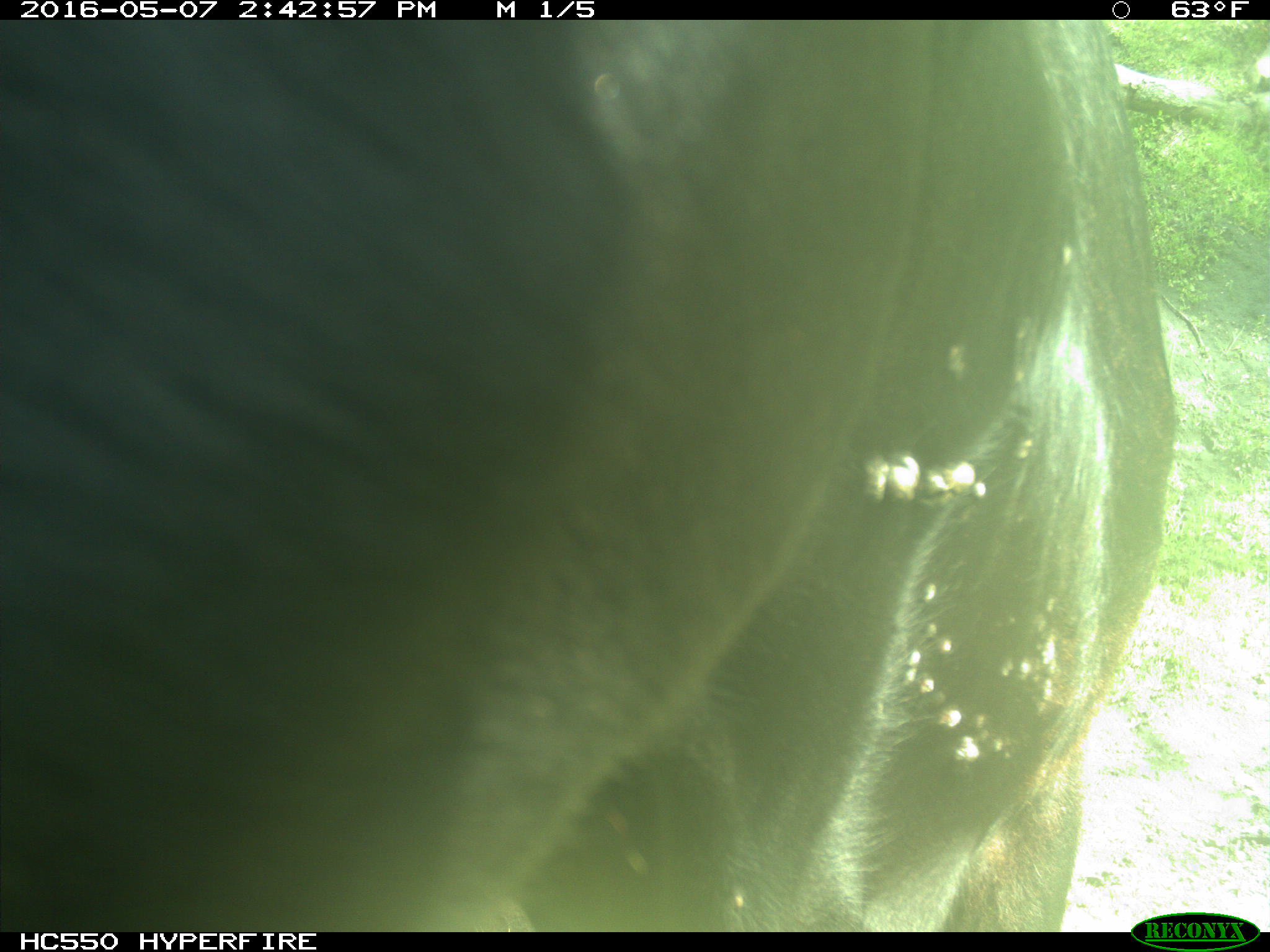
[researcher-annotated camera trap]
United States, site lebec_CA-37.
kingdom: Animalia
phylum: Chordata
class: Mammalia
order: Artiodactyla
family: Bovidae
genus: Bos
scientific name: Bos taurus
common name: domestic cow